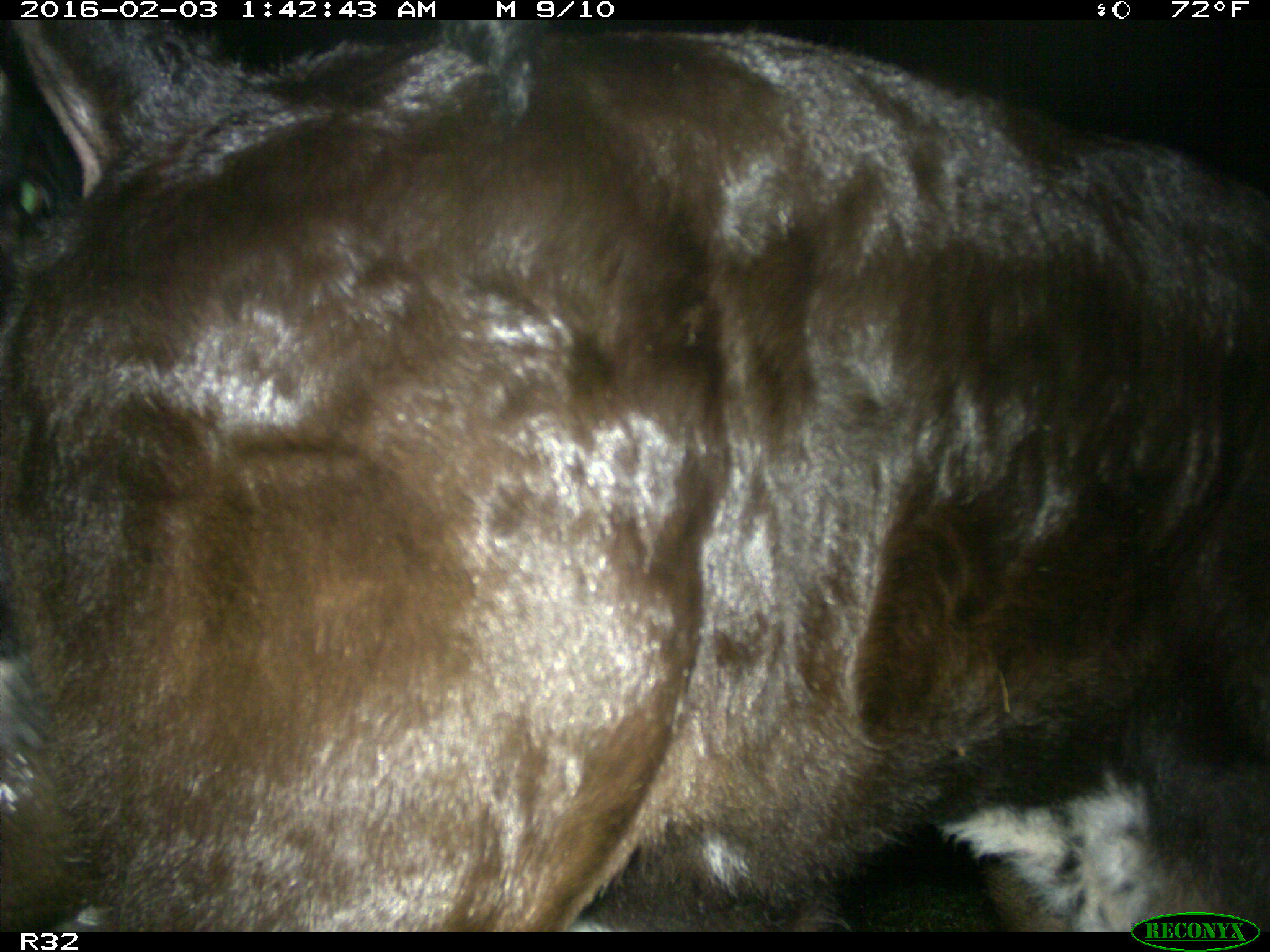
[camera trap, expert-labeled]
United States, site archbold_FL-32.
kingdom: Animalia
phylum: Chordata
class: Mammalia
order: Artiodactyla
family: Bovidae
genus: Bos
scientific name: Bos taurus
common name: domestic cow